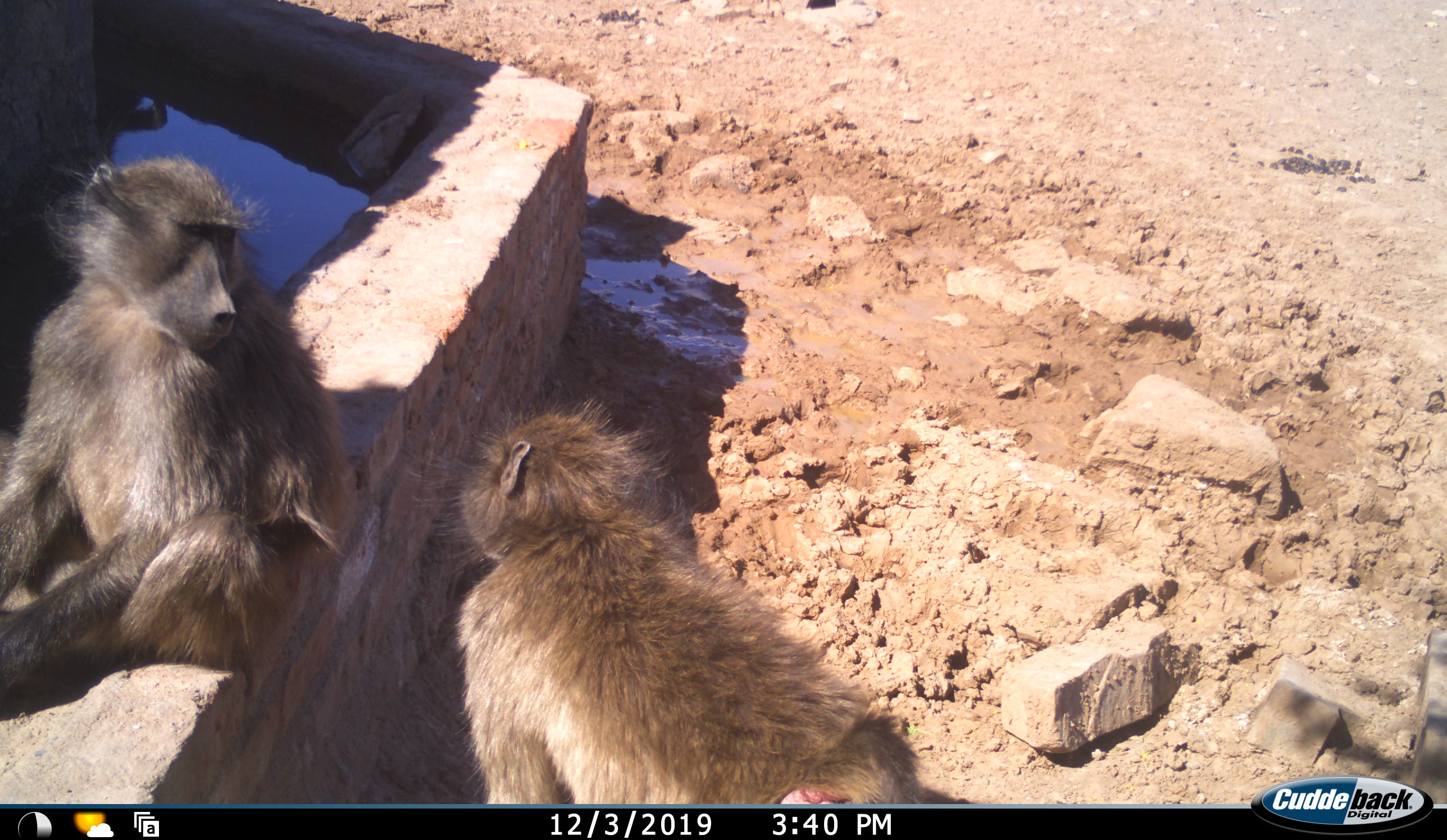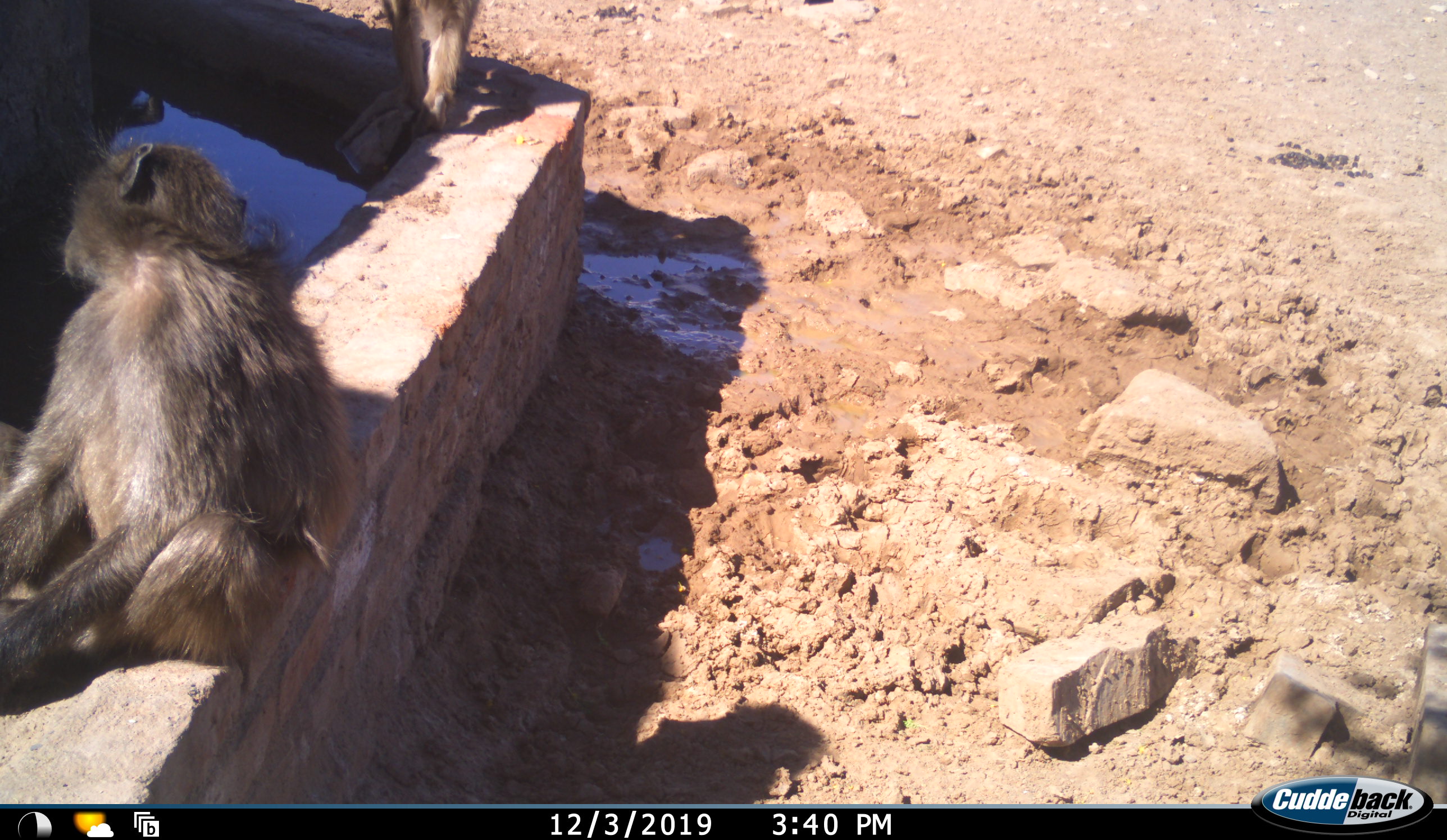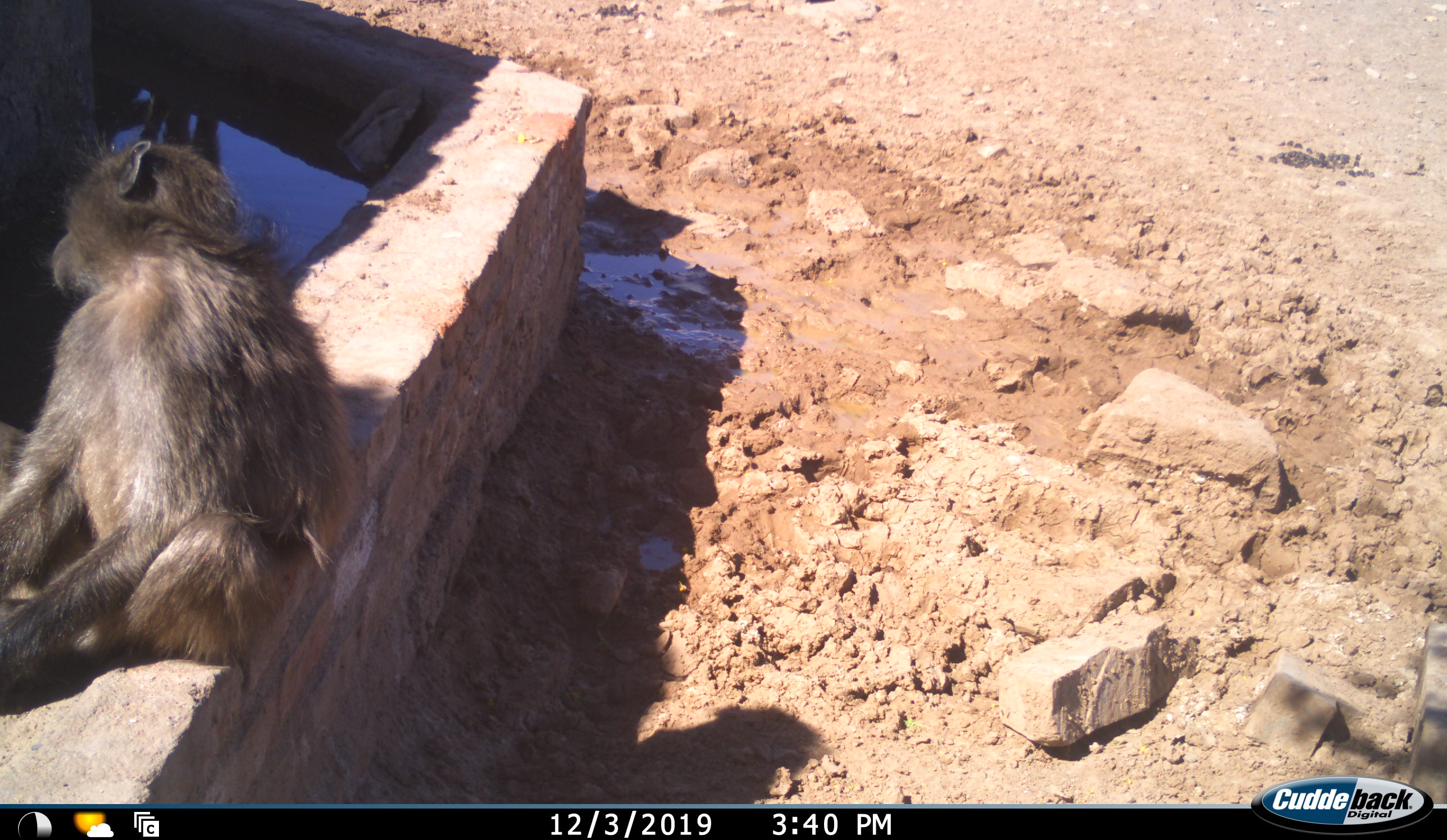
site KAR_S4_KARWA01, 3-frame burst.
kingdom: Animalia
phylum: Chordata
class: Mammalia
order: Primates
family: Cercopithecidae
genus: Papio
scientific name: Papio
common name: baboon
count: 2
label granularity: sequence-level